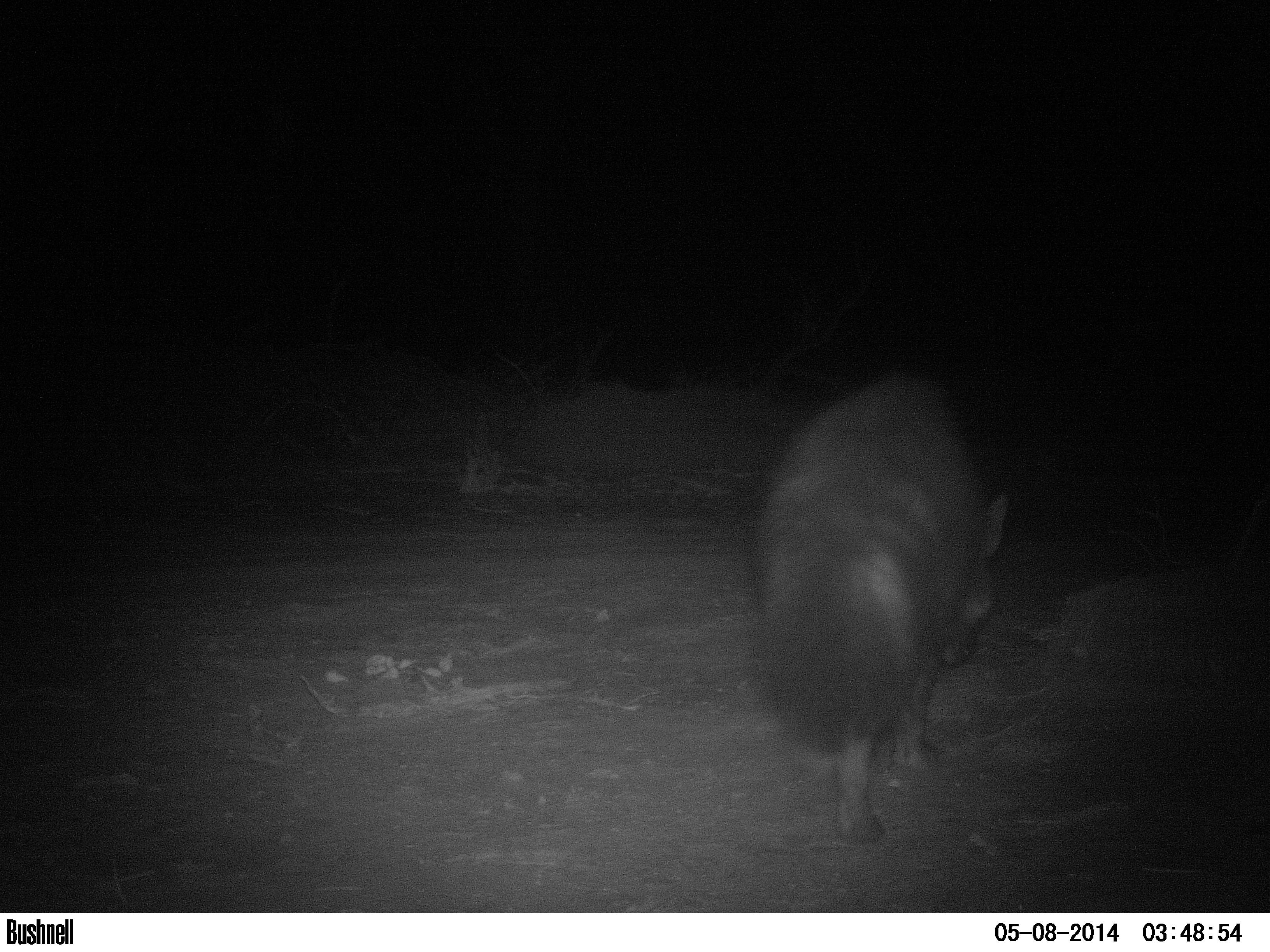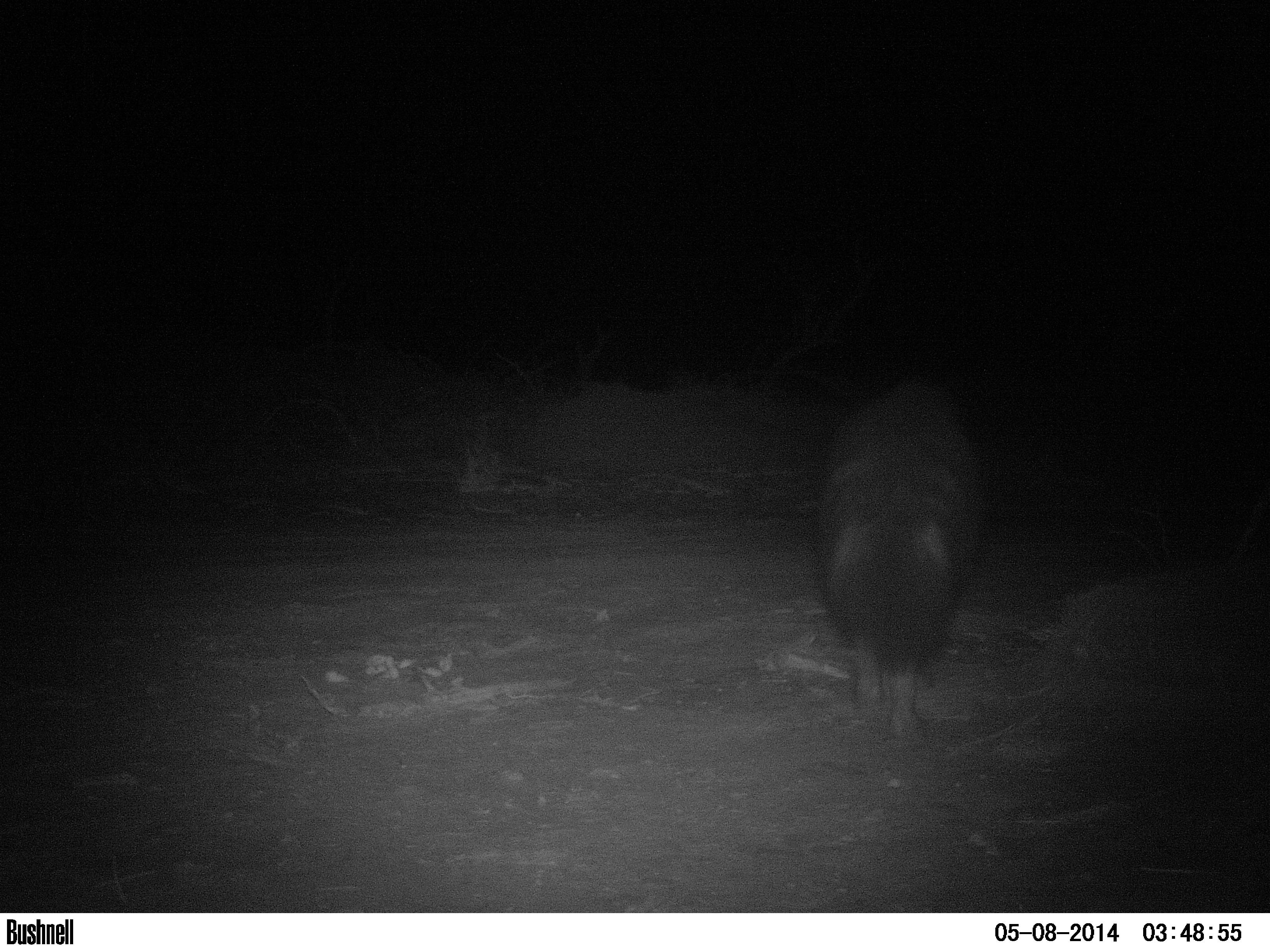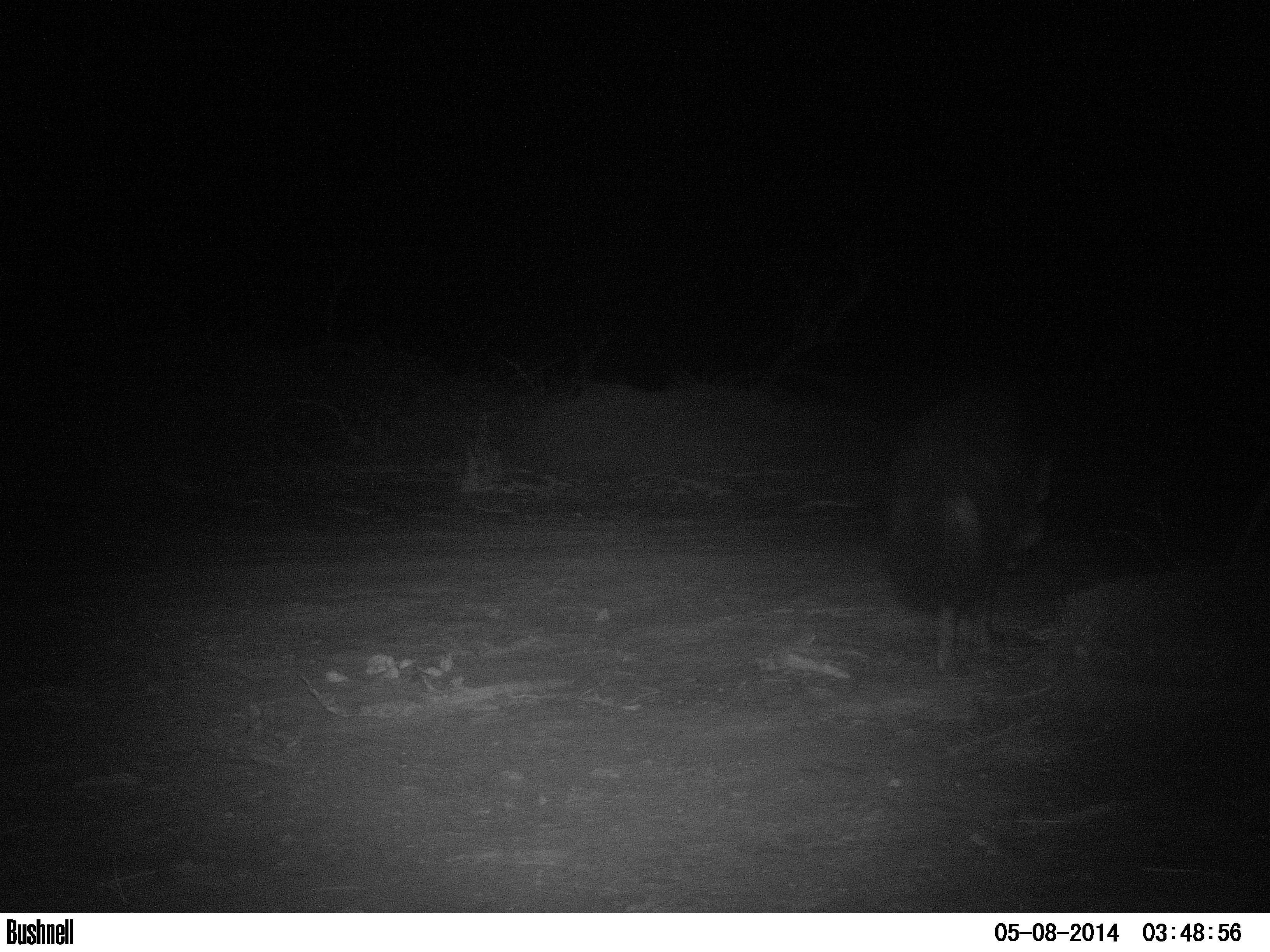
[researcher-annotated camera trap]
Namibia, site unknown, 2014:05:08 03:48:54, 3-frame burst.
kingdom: Animalia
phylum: Chordata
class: Mammalia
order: Carnivora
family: Hyaenidae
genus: Parahyaena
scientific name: Parahyaena brunnea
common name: brown hyena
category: hyaena brunnea